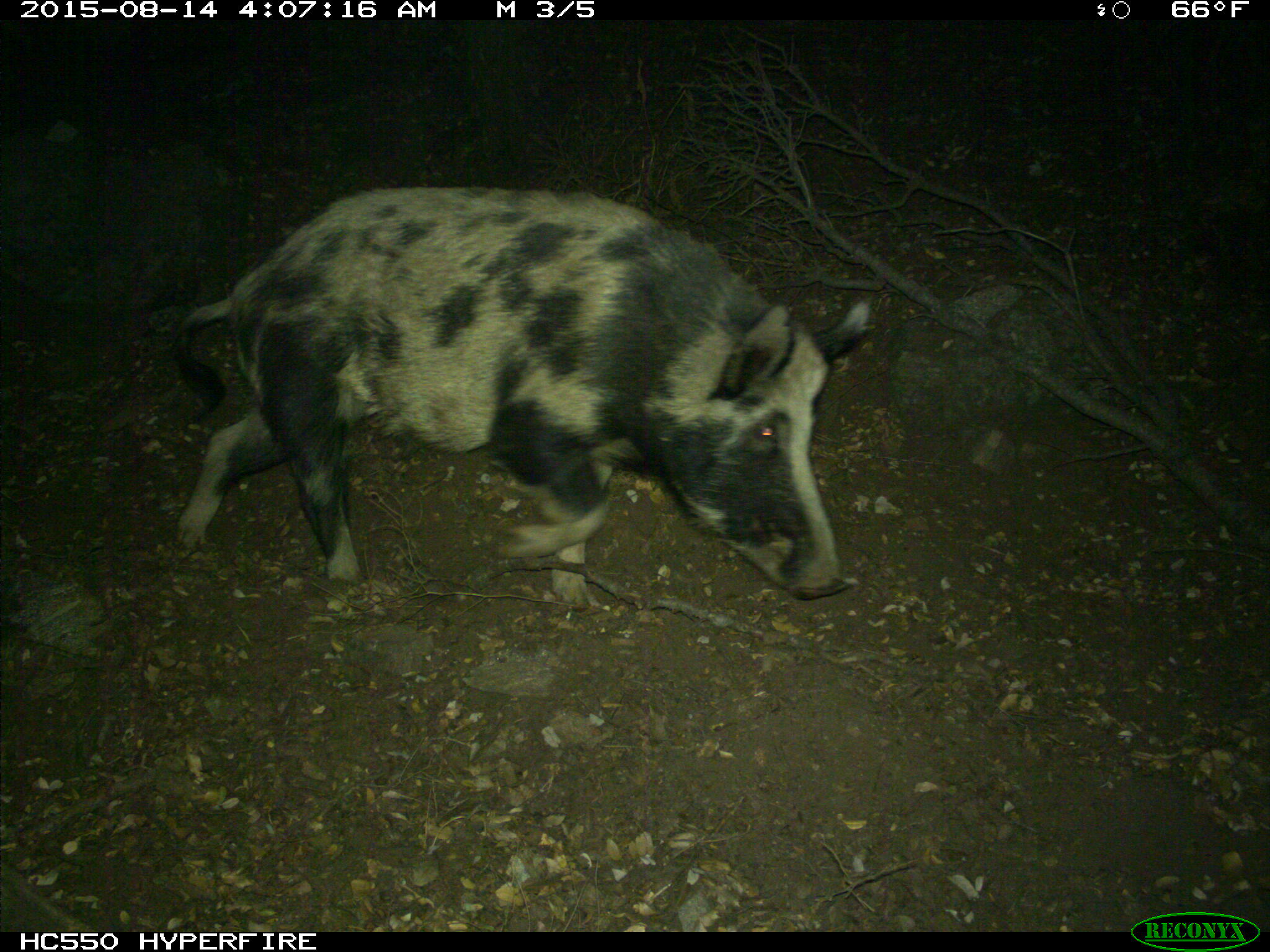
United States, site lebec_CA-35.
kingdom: Animalia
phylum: Chordata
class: Mammalia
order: Artiodactyla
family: Suidae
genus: Sus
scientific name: Sus scrofa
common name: wild boar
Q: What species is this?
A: Sus scrofa (wild boar).